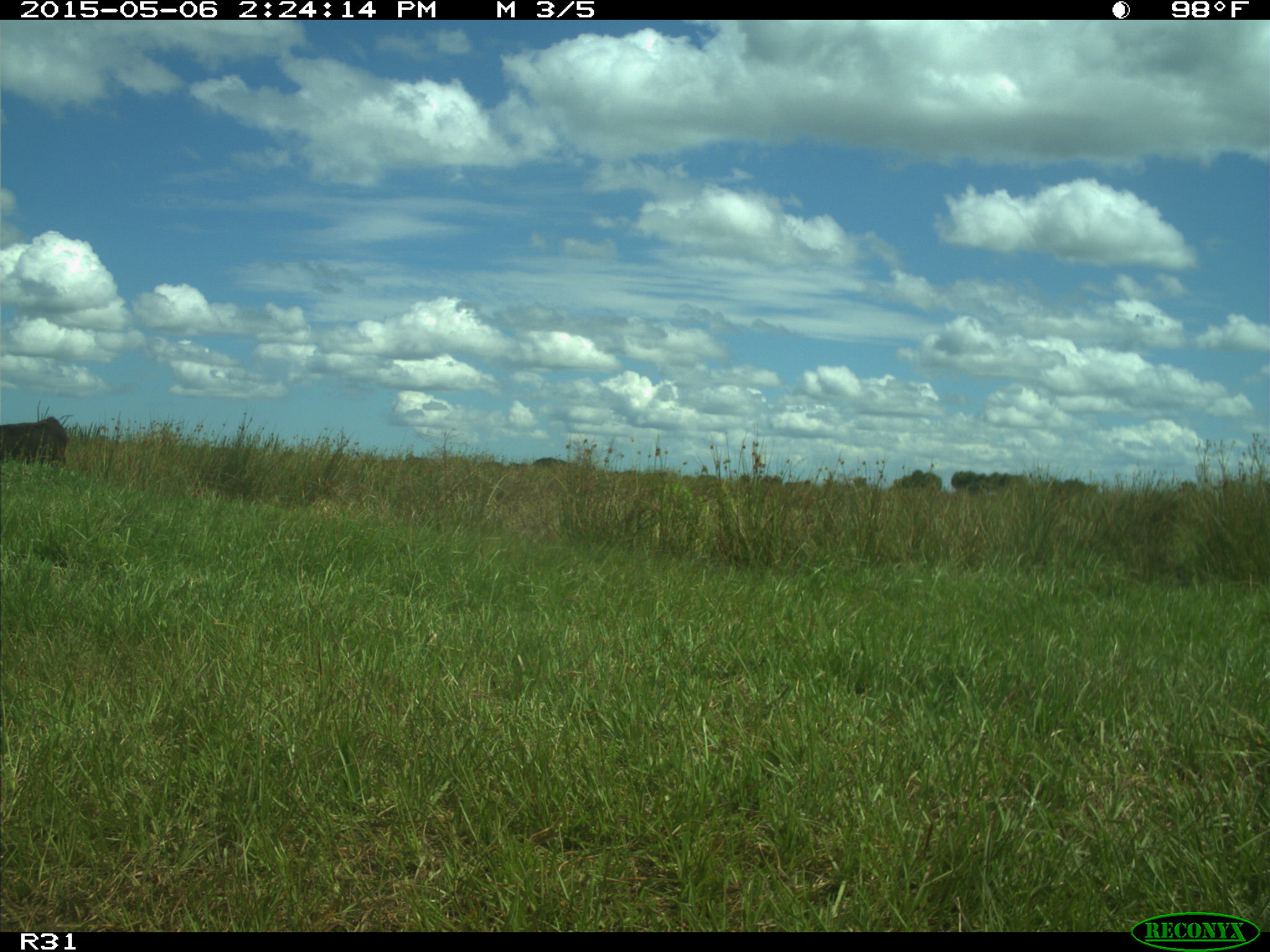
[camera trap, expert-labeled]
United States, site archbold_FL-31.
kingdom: Animalia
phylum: Chordata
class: Mammalia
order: Artiodactyla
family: Bovidae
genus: Bos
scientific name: Bos taurus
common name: domestic cow